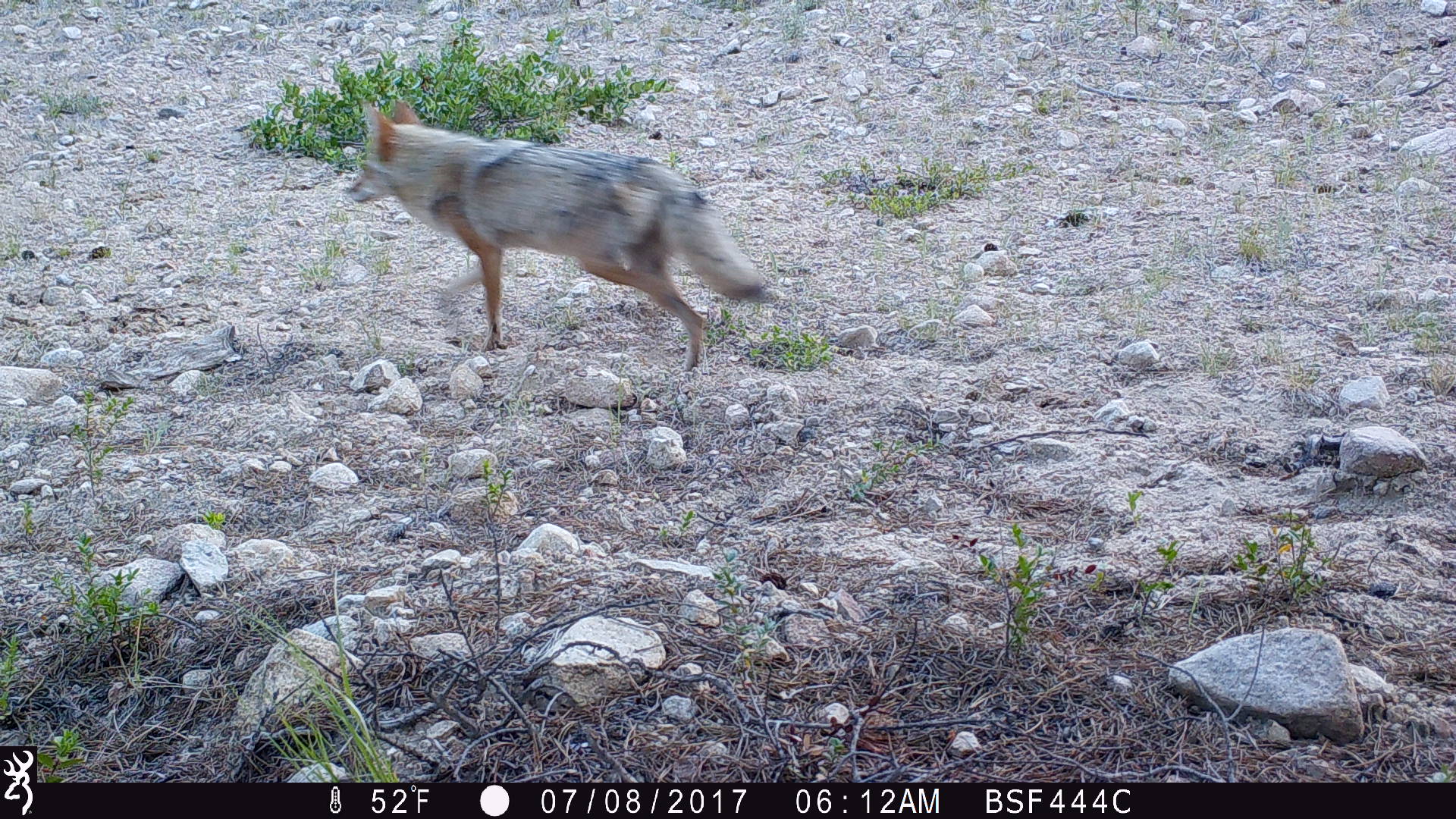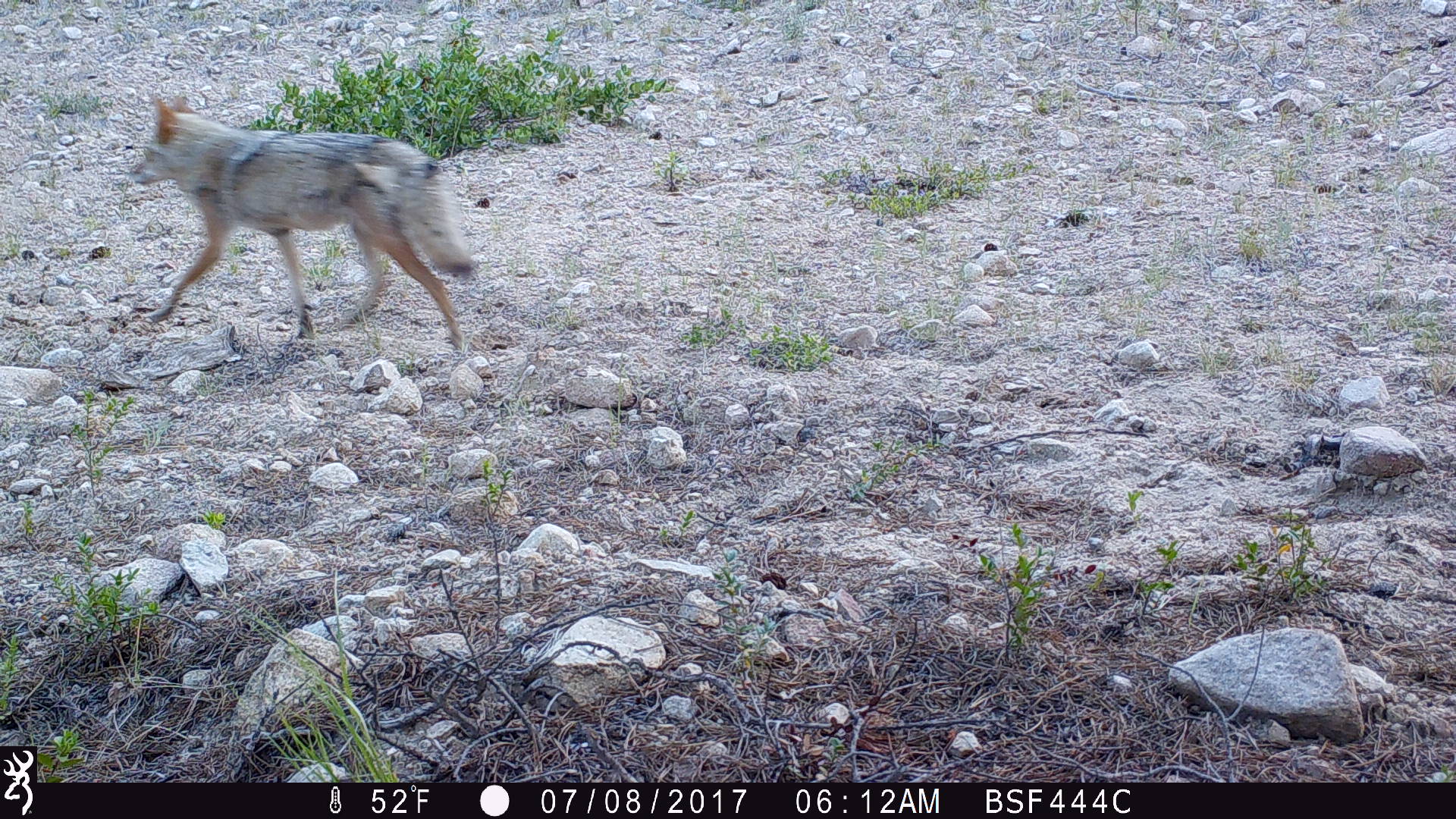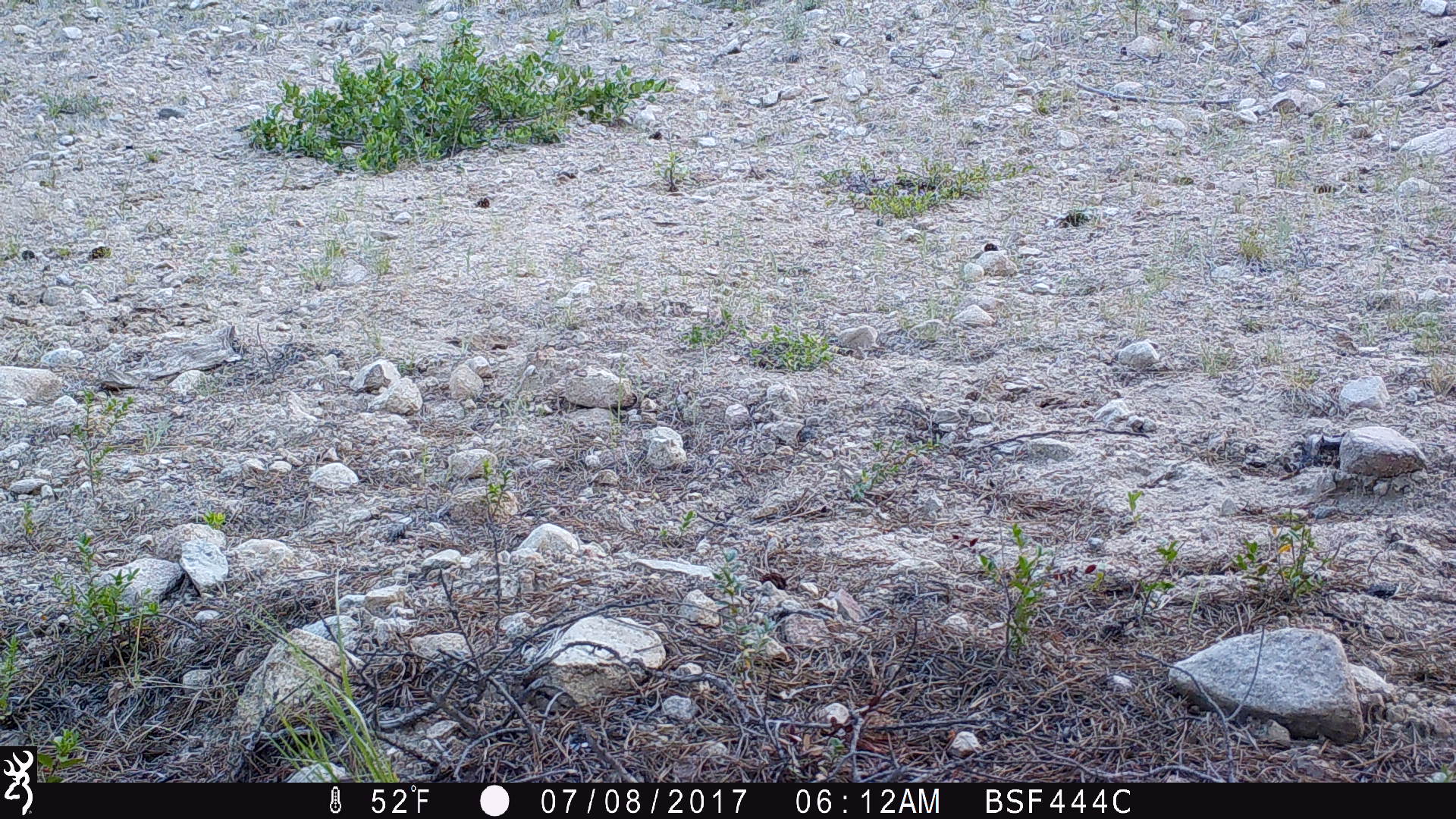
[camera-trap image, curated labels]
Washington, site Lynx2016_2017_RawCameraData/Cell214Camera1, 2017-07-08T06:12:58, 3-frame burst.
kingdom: Animalia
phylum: Chordata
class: Mammalia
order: Carnivora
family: Canidae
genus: Canis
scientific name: Canis latrans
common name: coyote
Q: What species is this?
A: Canis latrans (coyote).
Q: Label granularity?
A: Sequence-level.